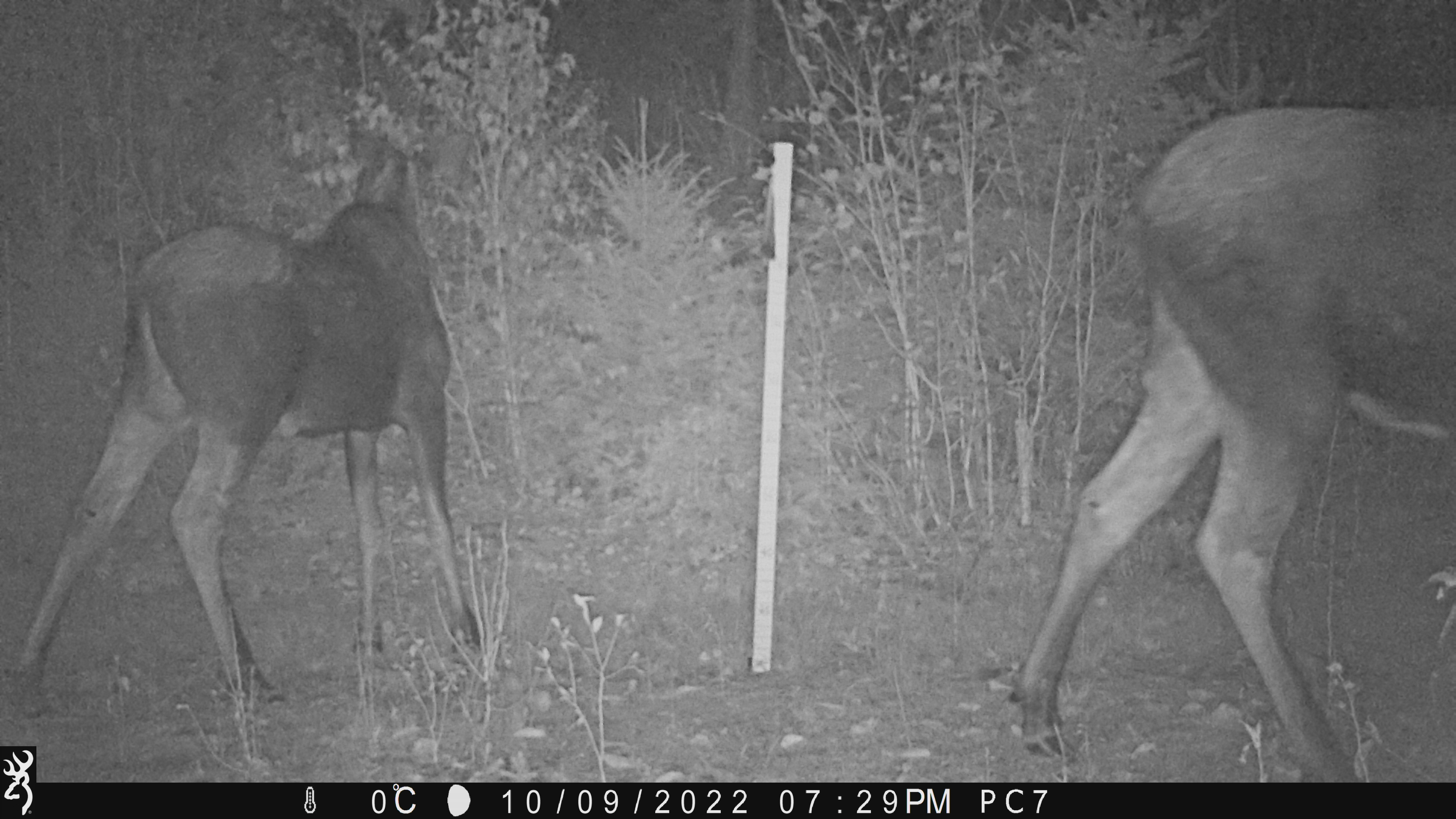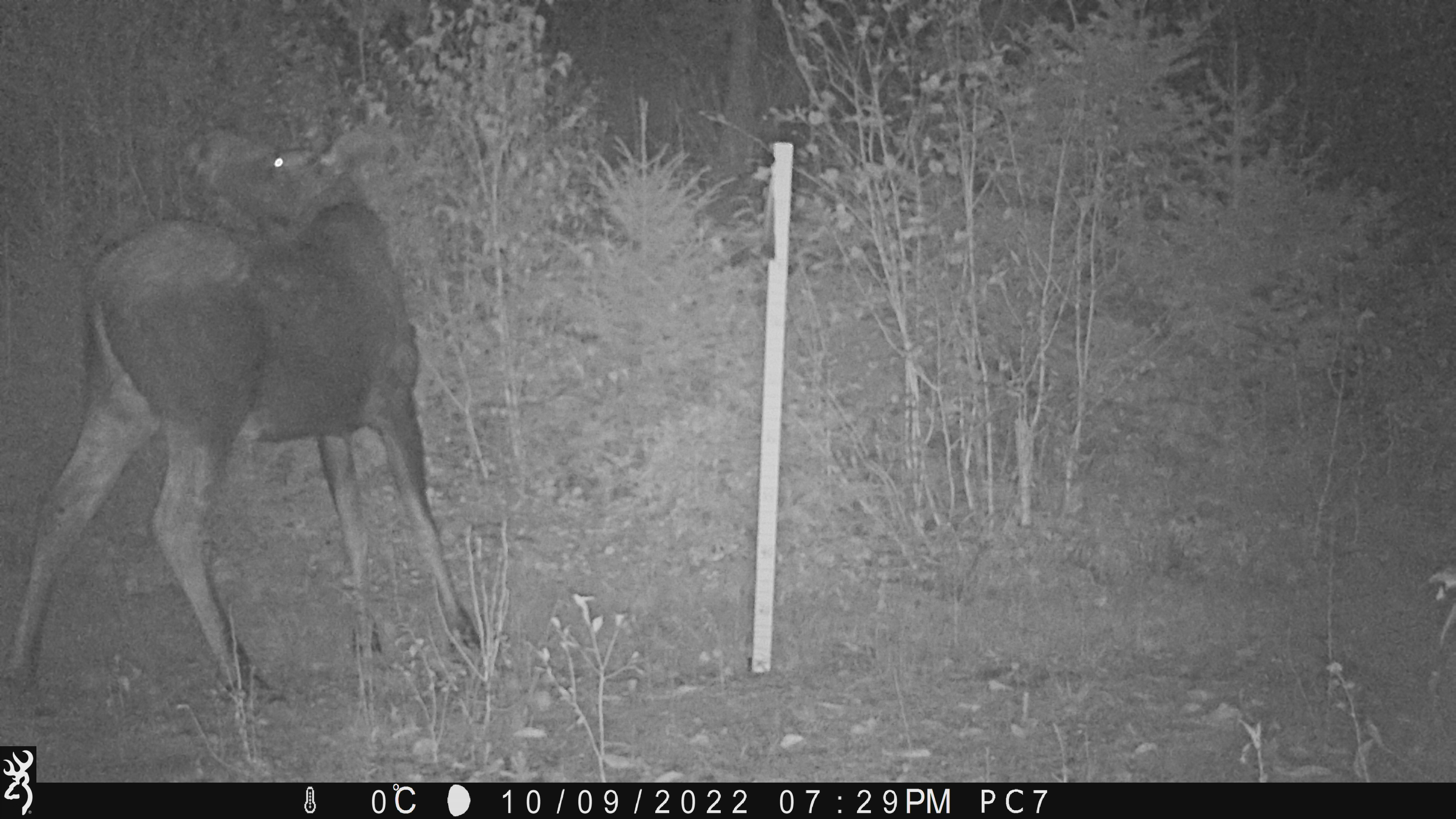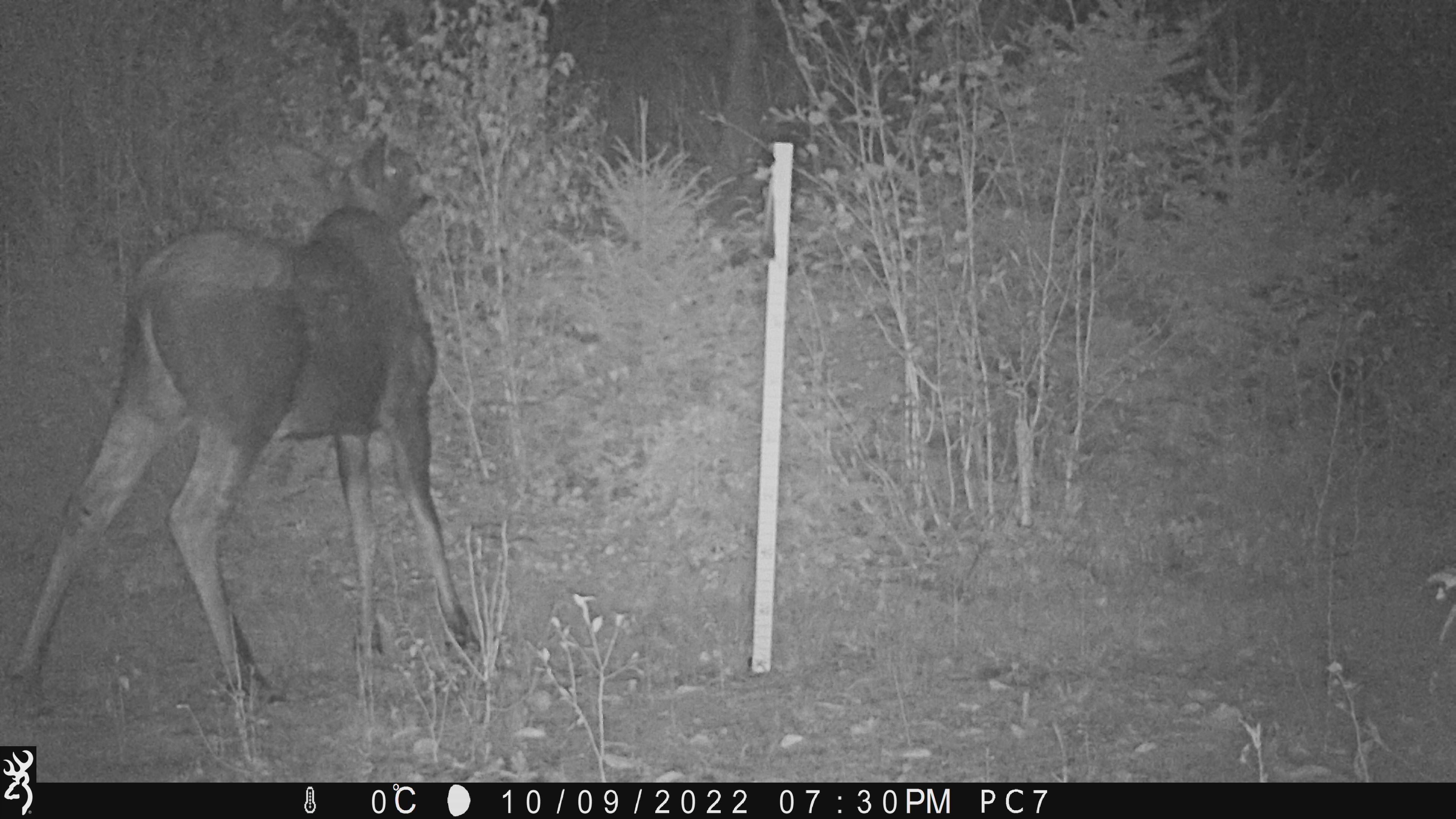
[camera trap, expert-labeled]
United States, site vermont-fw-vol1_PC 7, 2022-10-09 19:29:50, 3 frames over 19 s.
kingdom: Animalia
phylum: Chordata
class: Mammalia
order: Artiodactyla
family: Cervidae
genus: Alces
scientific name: Alces alces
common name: moose